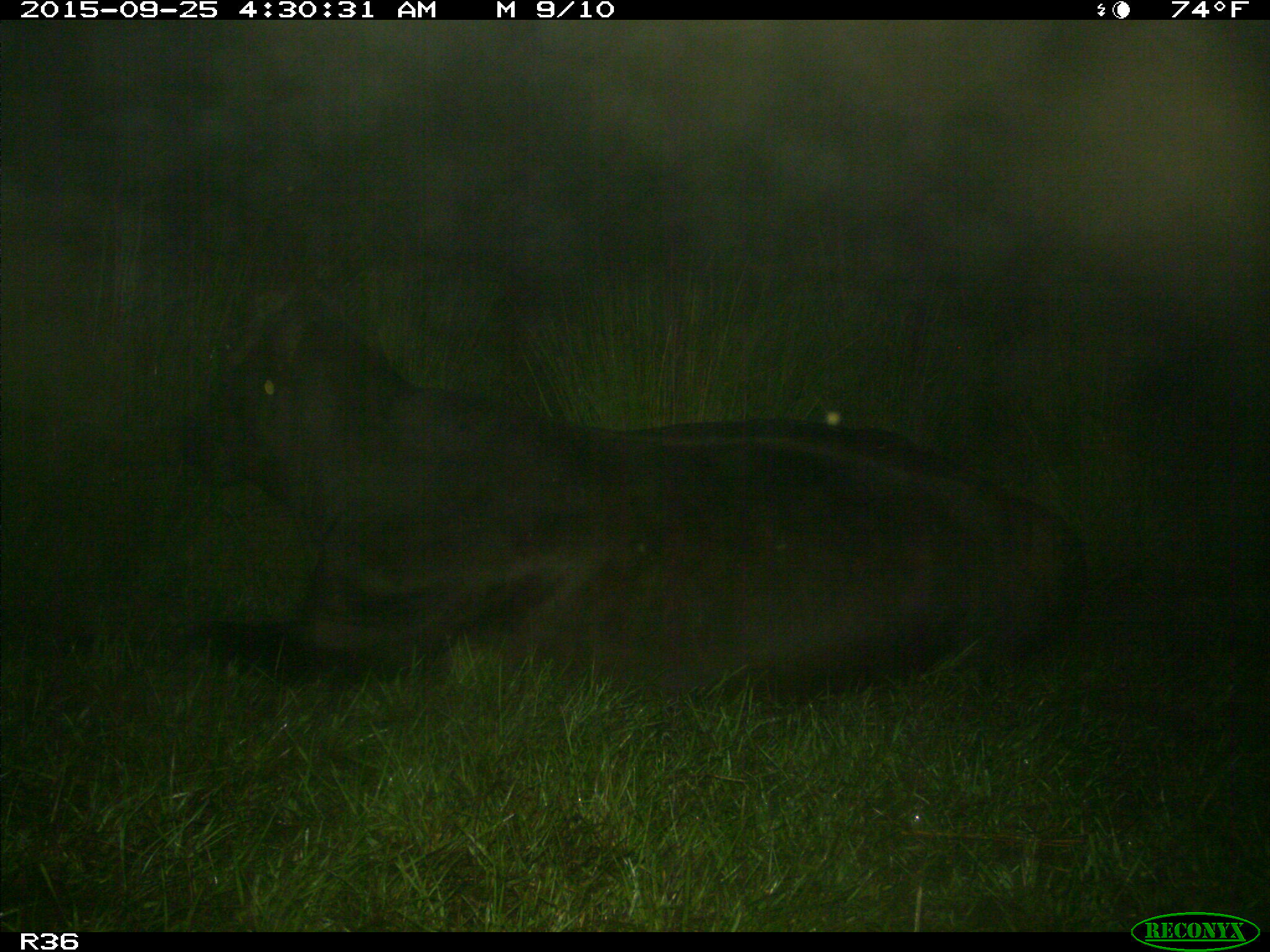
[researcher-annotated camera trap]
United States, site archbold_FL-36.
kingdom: Animalia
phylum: Chordata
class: Mammalia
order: Artiodactyla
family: Bovidae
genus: Bos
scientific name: Bos taurus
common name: domestic cow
Bos taurus (domestic cow).